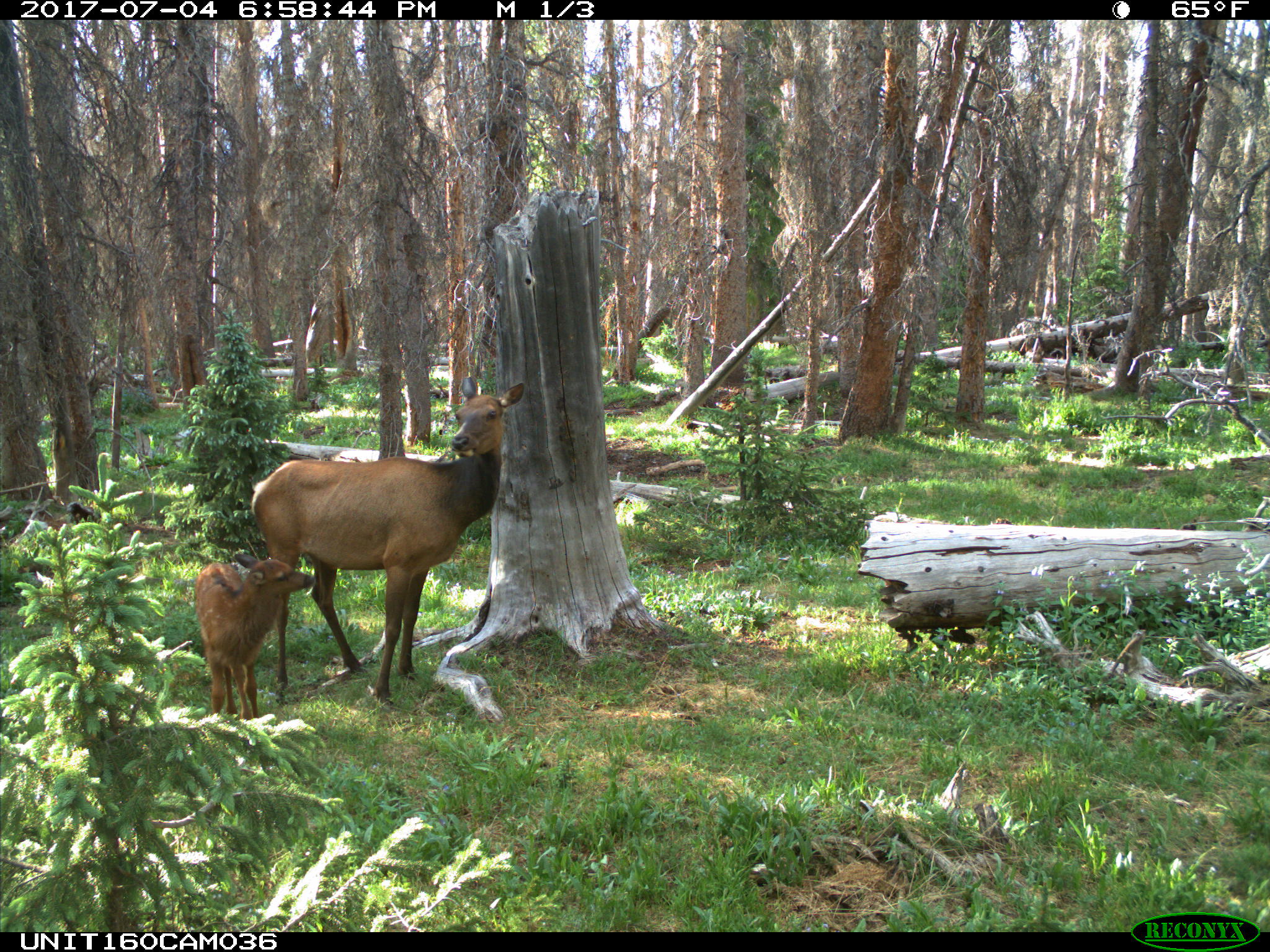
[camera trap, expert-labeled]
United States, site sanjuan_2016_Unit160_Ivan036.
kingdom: Animalia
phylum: Chordata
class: Mammalia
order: Artiodactyla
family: Cervidae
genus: Cervus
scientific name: Cervus elaphus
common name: red deer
Cervus elaphus (red deer).